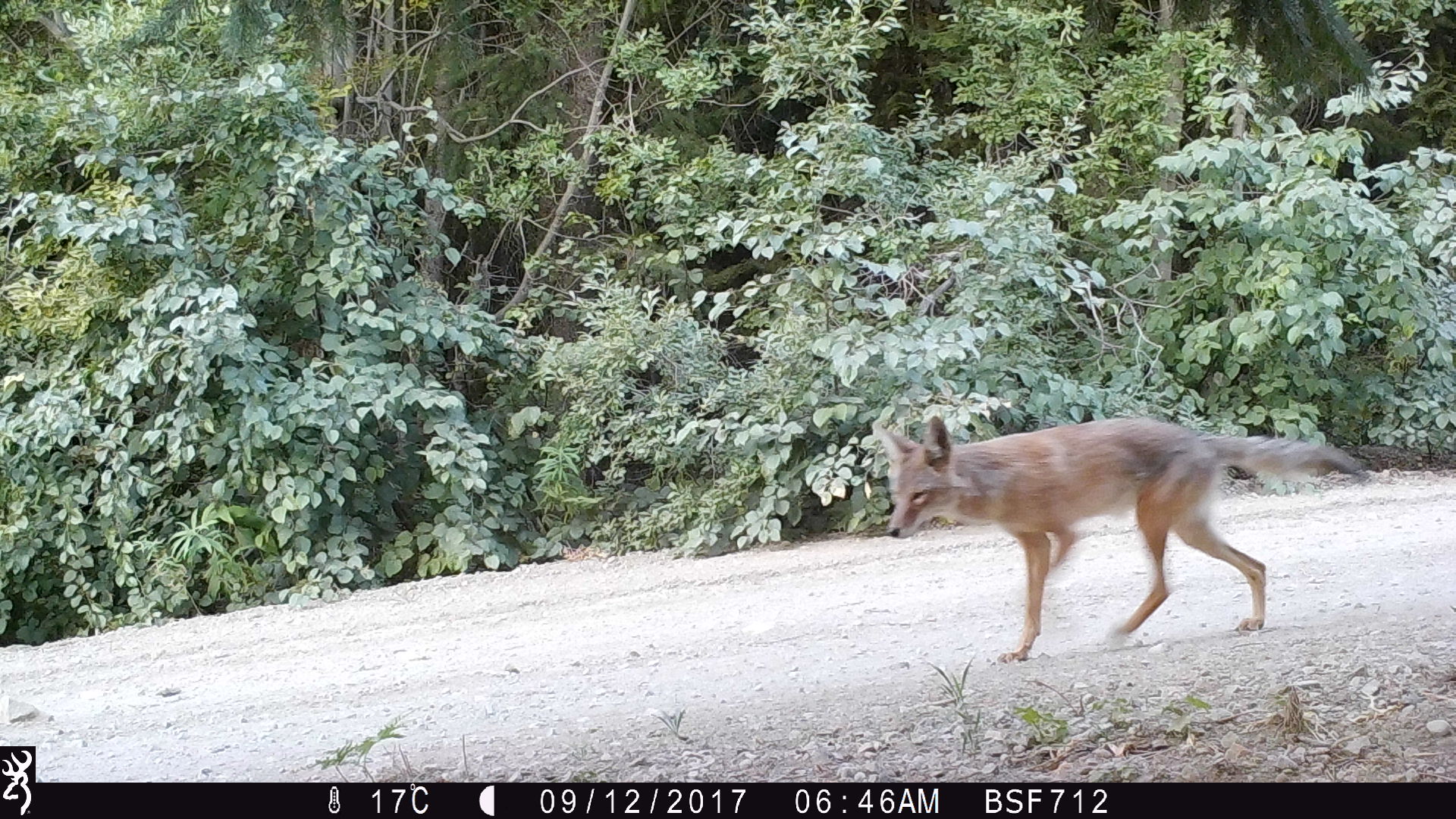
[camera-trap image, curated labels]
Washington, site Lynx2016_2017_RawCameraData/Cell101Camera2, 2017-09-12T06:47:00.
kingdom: Animalia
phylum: Chordata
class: Mammalia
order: Carnivora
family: Canidae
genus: Canis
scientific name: Canis latrans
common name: coyote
Canis latrans (coyote). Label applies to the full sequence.